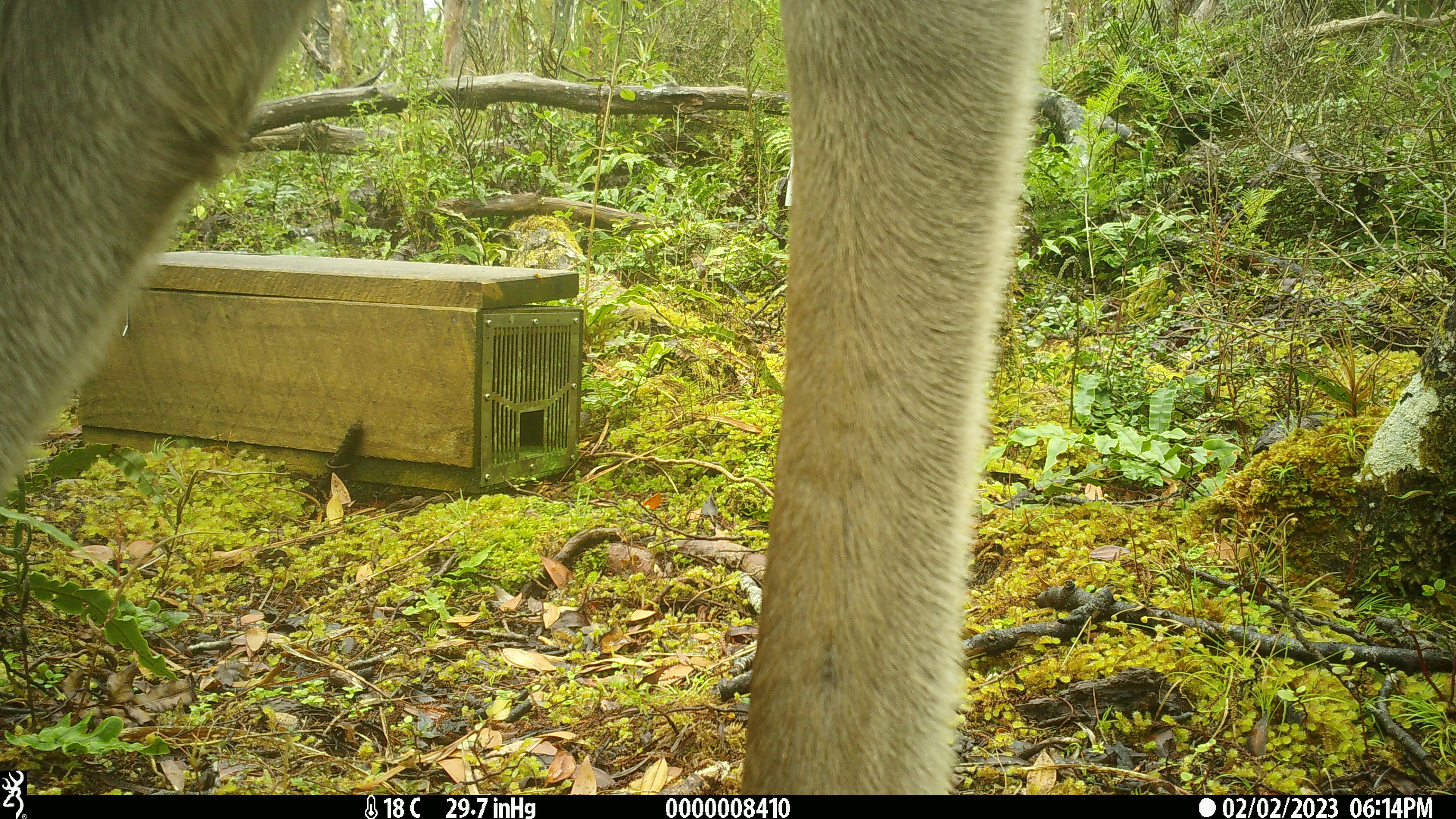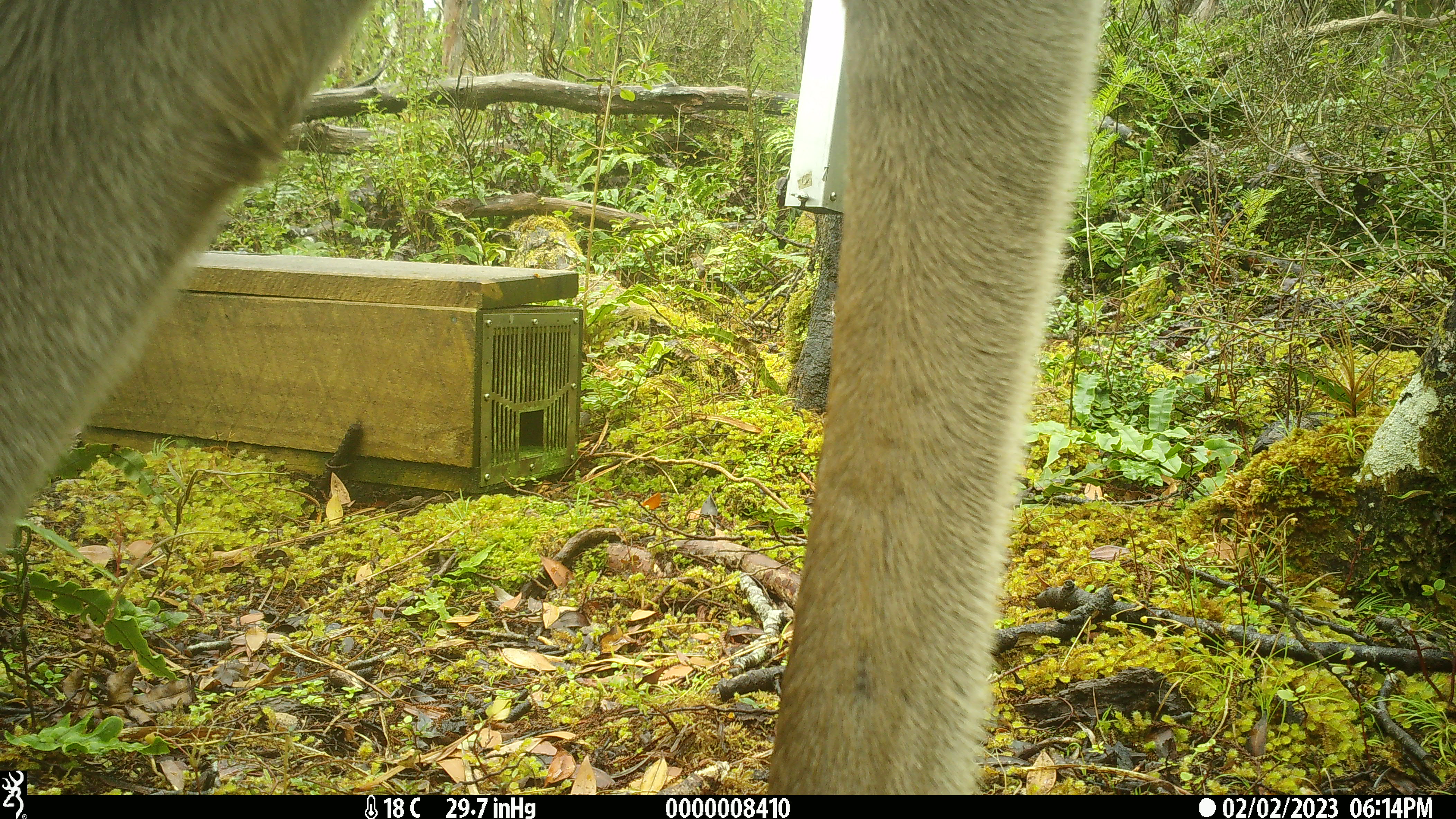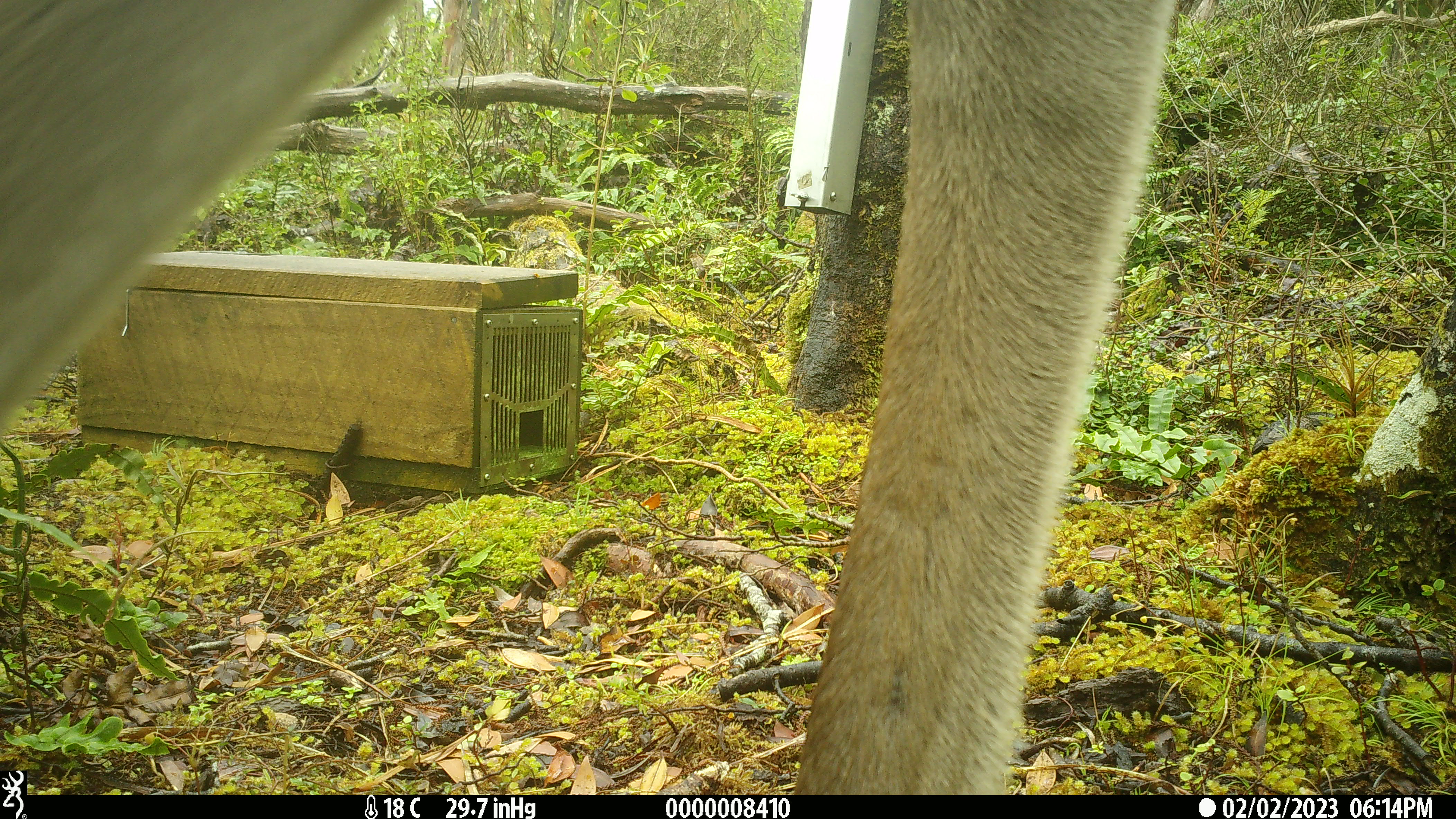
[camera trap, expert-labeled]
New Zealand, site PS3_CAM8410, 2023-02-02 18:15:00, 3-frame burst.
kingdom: Animalia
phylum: Chordata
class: Mammalia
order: Artiodactyla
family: Cervidae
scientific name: Cervidae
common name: deer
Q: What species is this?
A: Deer (Cervidae).